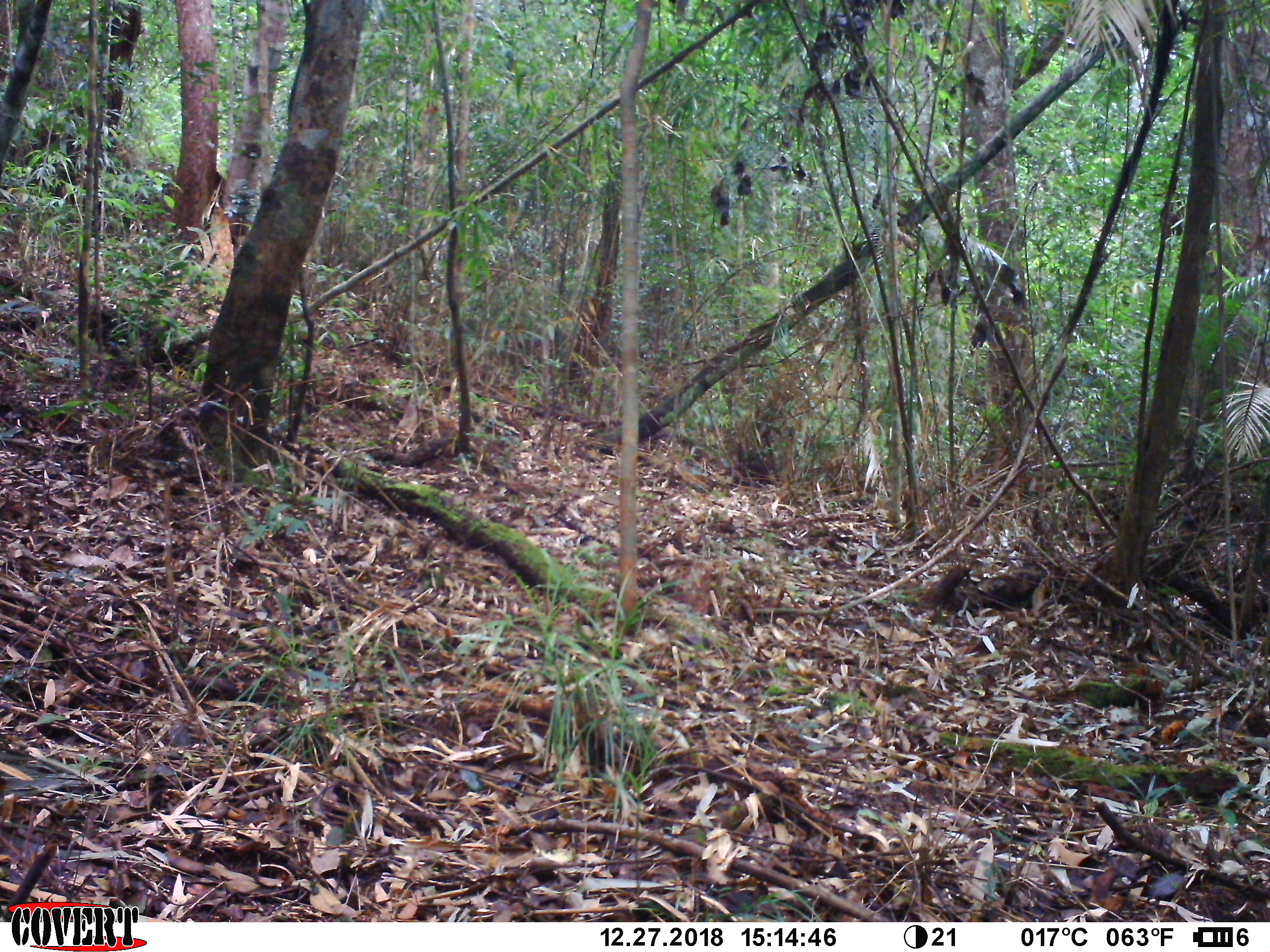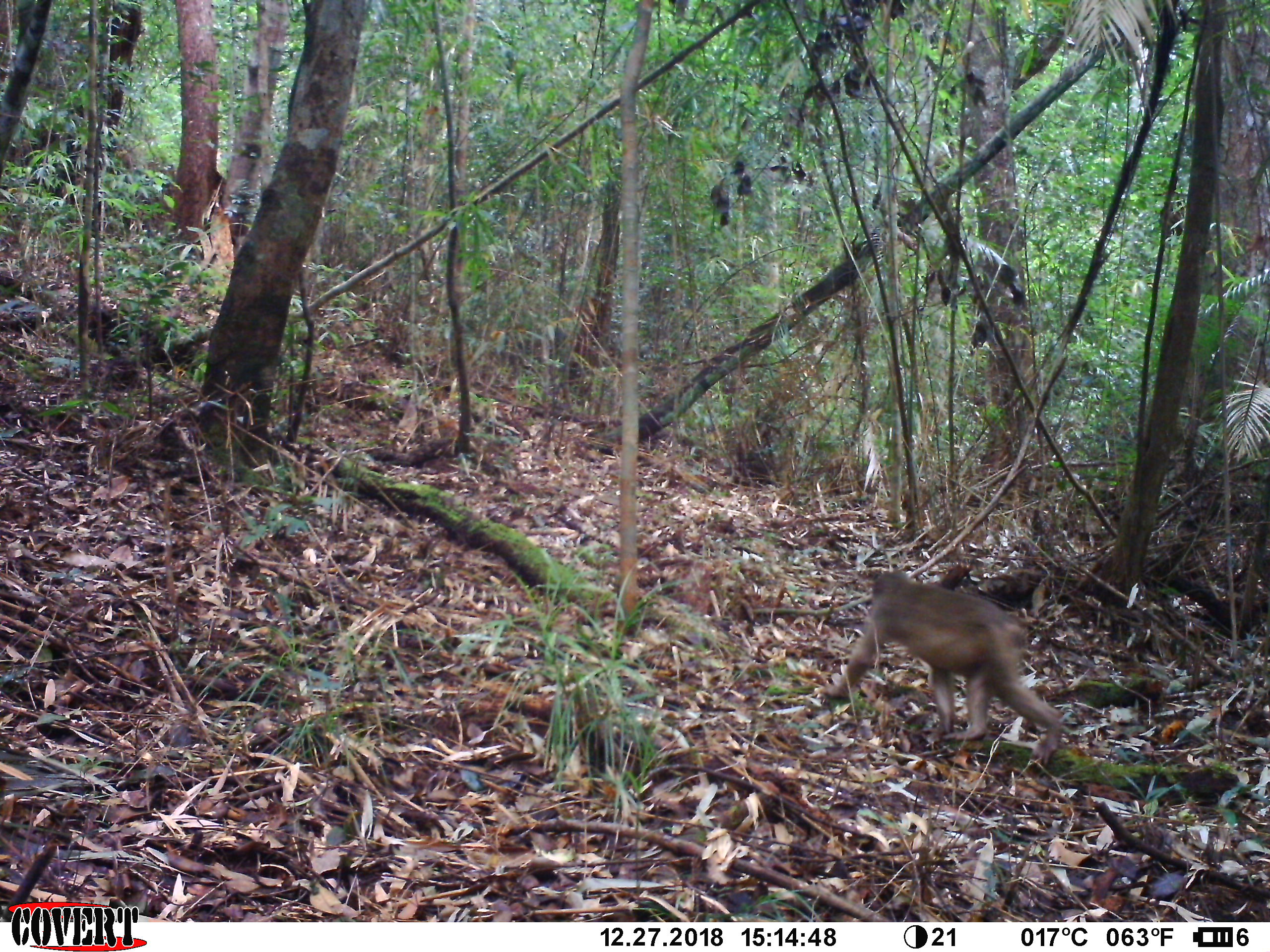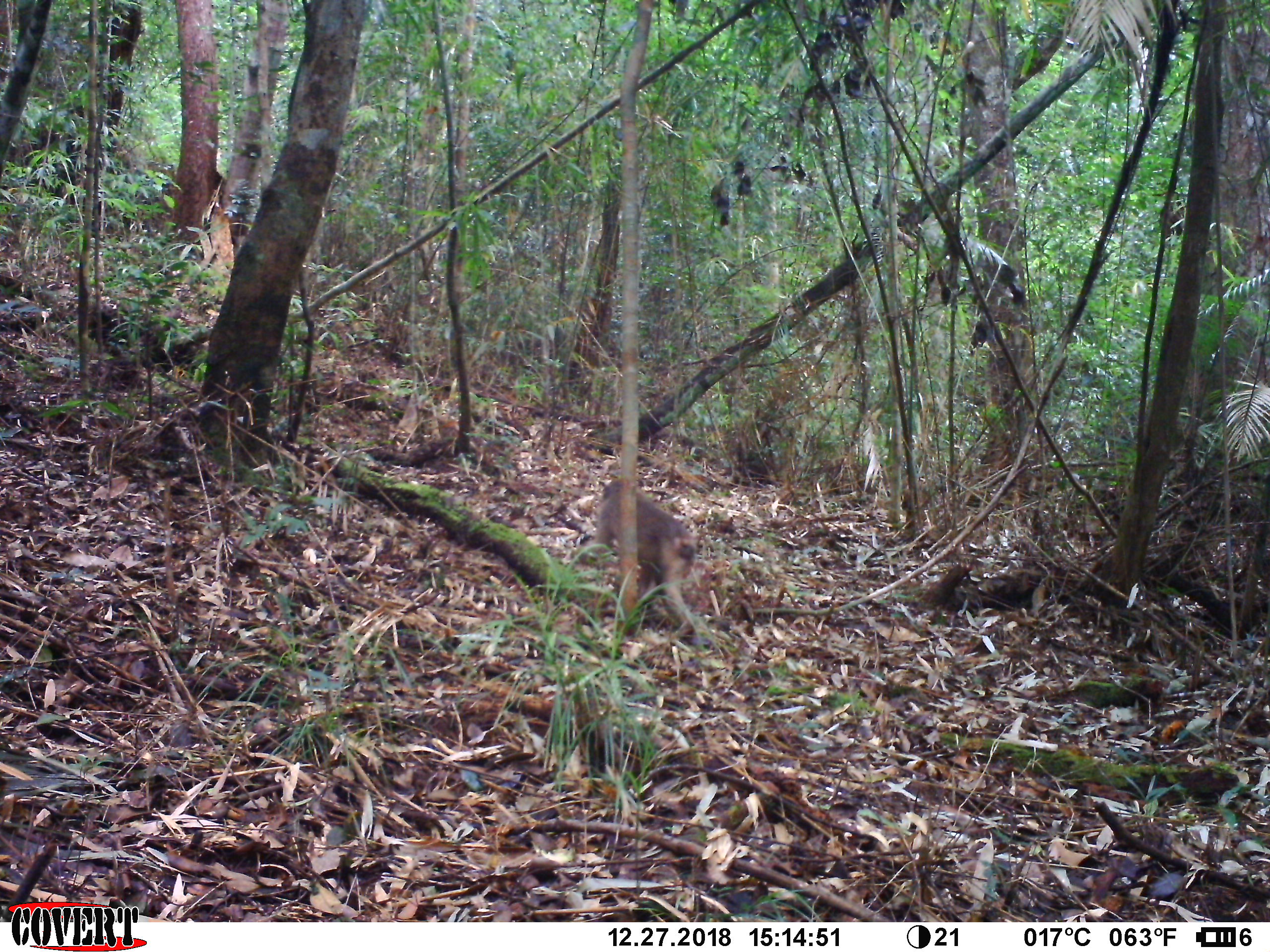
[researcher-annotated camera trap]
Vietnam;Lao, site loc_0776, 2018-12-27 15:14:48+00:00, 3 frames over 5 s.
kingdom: Animalia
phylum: Chordata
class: Mammalia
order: Primates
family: Cercopithecidae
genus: Macaca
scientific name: Macaca arctoides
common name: stump-tailed macaque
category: stump tailed macaque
Stump tailed macaque (stump-tailed macaque) (Macaca arctoides). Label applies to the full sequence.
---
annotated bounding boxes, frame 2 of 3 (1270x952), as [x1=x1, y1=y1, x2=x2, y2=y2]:
stump tailed macaque: [x1=812, y1=568, x2=1064, y2=777]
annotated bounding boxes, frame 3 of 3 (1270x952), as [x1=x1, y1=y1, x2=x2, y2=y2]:
stump tailed macaque: [x1=581, y1=477, x2=697, y2=634]